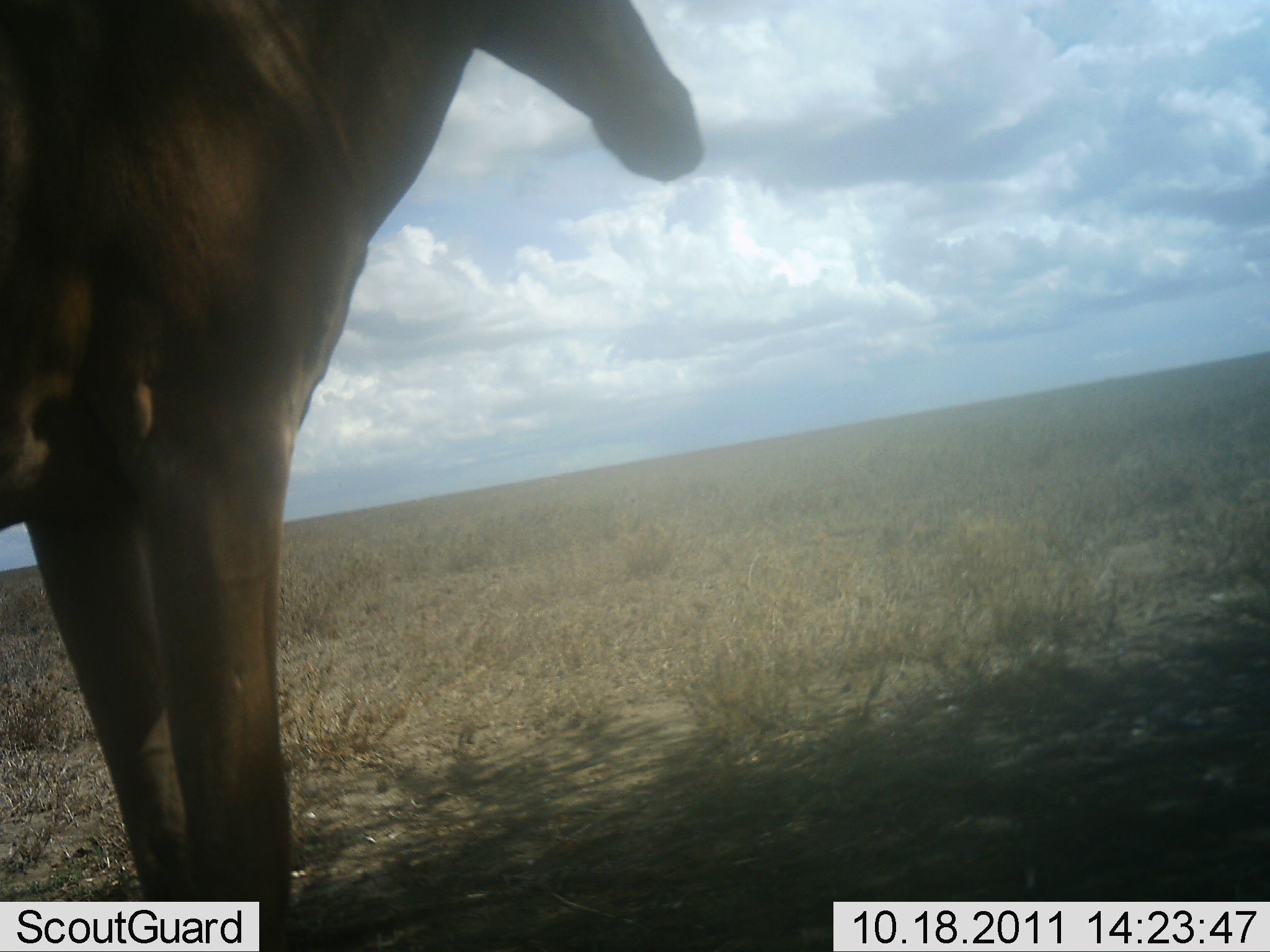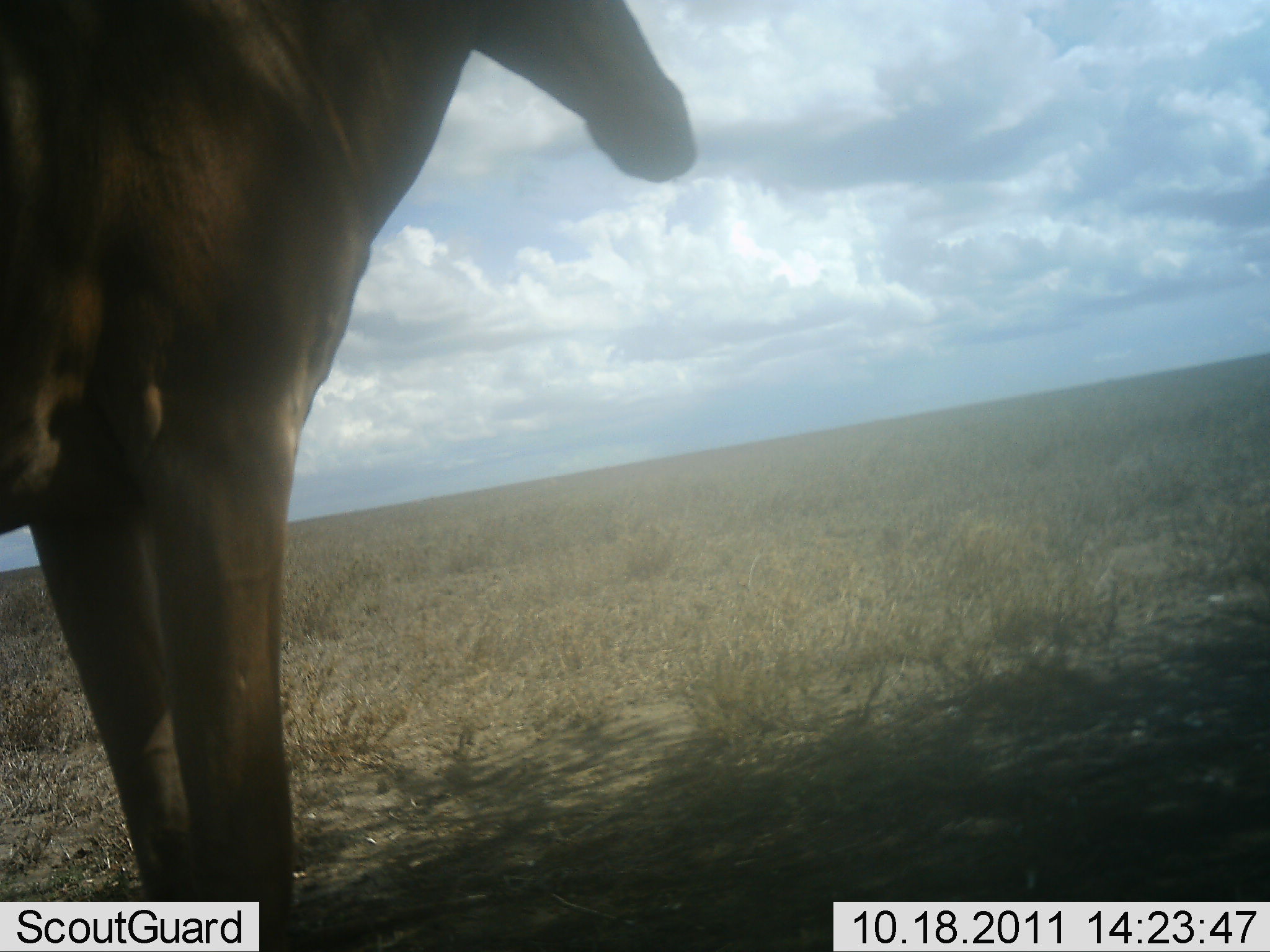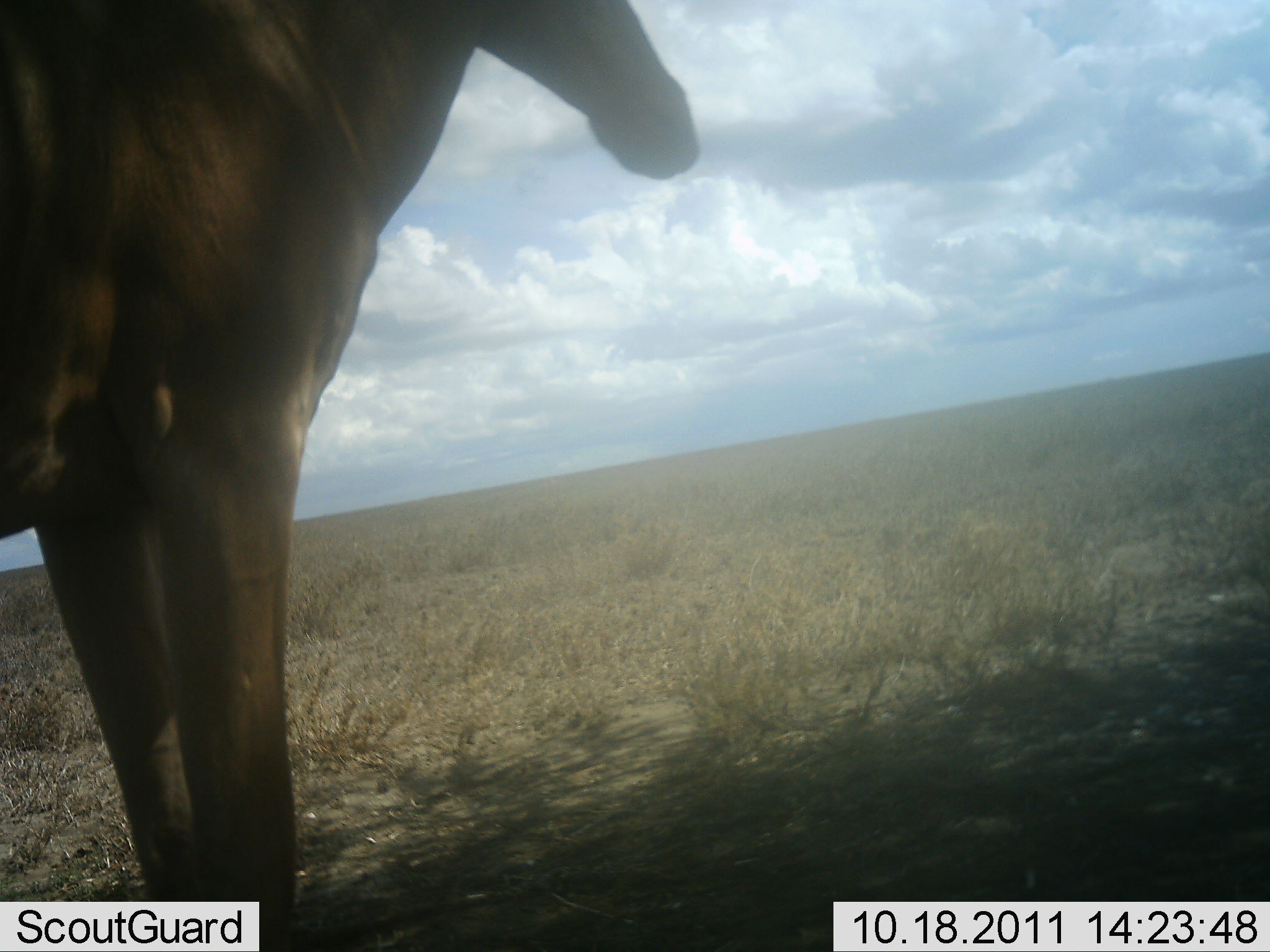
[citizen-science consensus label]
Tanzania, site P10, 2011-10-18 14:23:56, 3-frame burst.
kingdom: Animalia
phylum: Chordata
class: Mammalia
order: Artiodactyla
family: Bovidae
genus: Alcelaphus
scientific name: Alcelaphus buselaphus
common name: hartebeest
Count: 1.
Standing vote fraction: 100%.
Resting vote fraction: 0%.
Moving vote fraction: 0%.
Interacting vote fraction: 0%.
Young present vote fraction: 0%.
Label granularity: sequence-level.